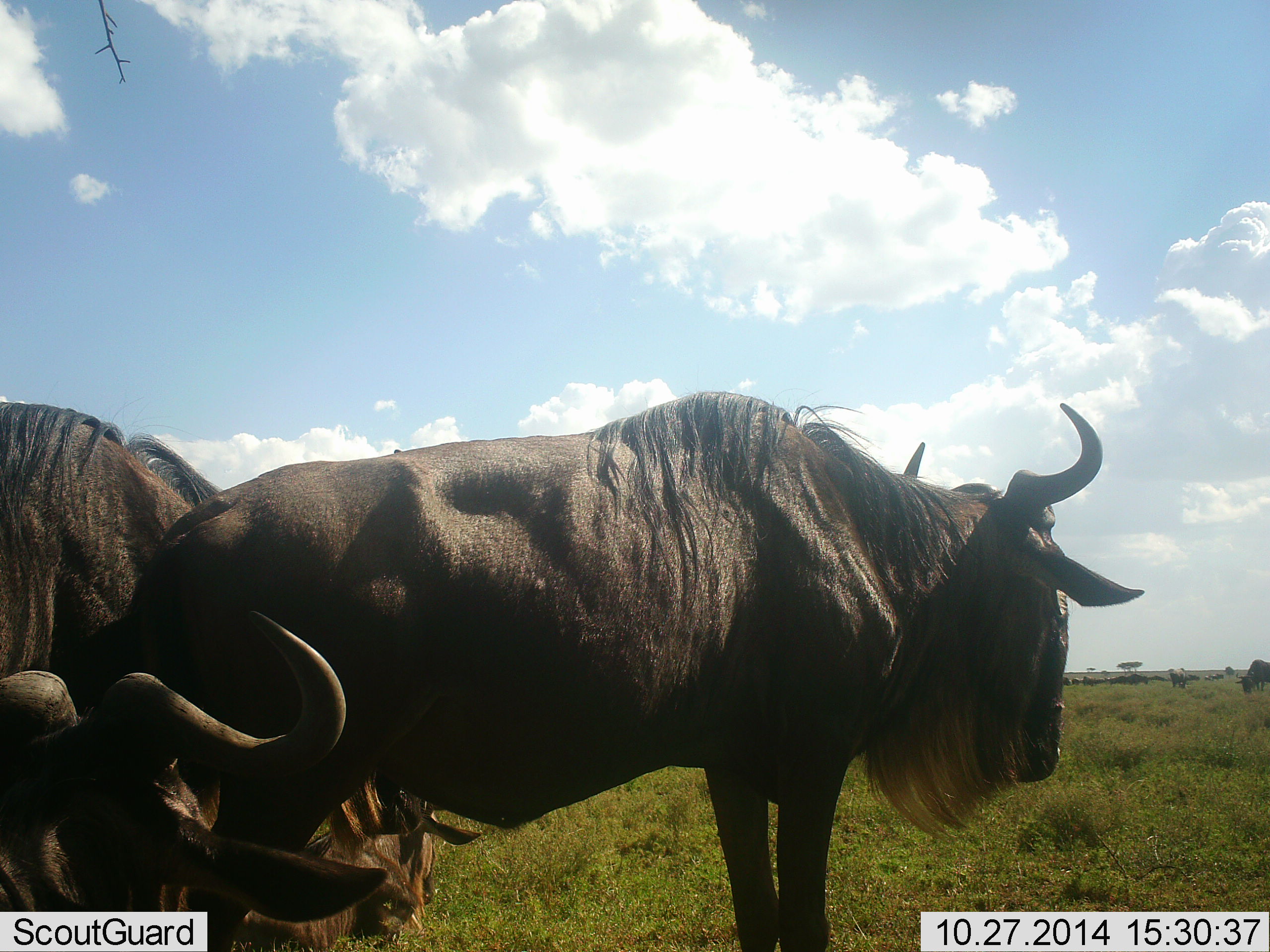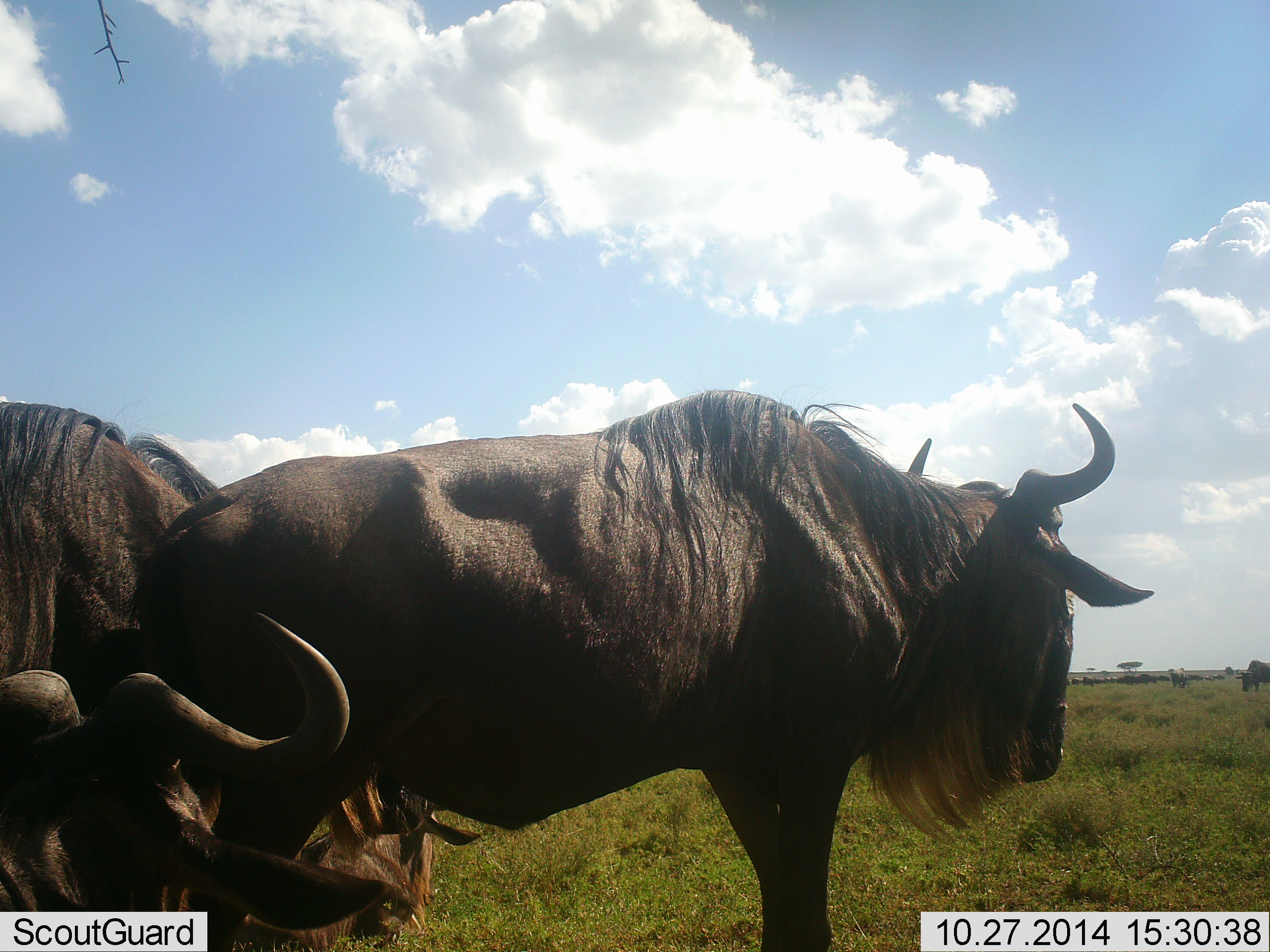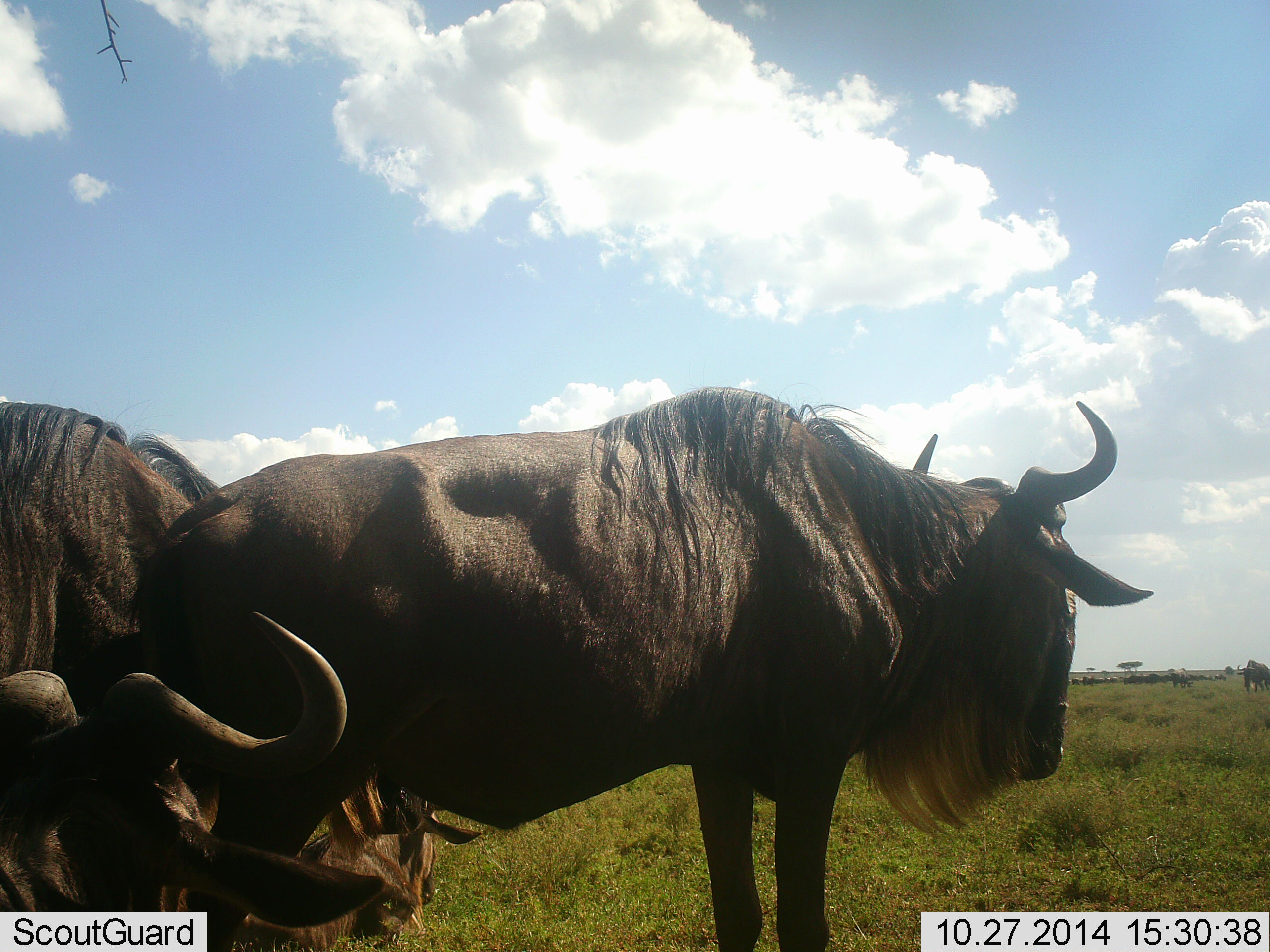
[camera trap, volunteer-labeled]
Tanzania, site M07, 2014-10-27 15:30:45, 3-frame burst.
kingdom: Animalia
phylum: Chordata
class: Mammalia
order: Artiodactyla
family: Bovidae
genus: Connochaetes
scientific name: Connochaetes taurinus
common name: blue wildebeest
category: wildebeest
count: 3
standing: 90%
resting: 70%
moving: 20%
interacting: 0%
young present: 0%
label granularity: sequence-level